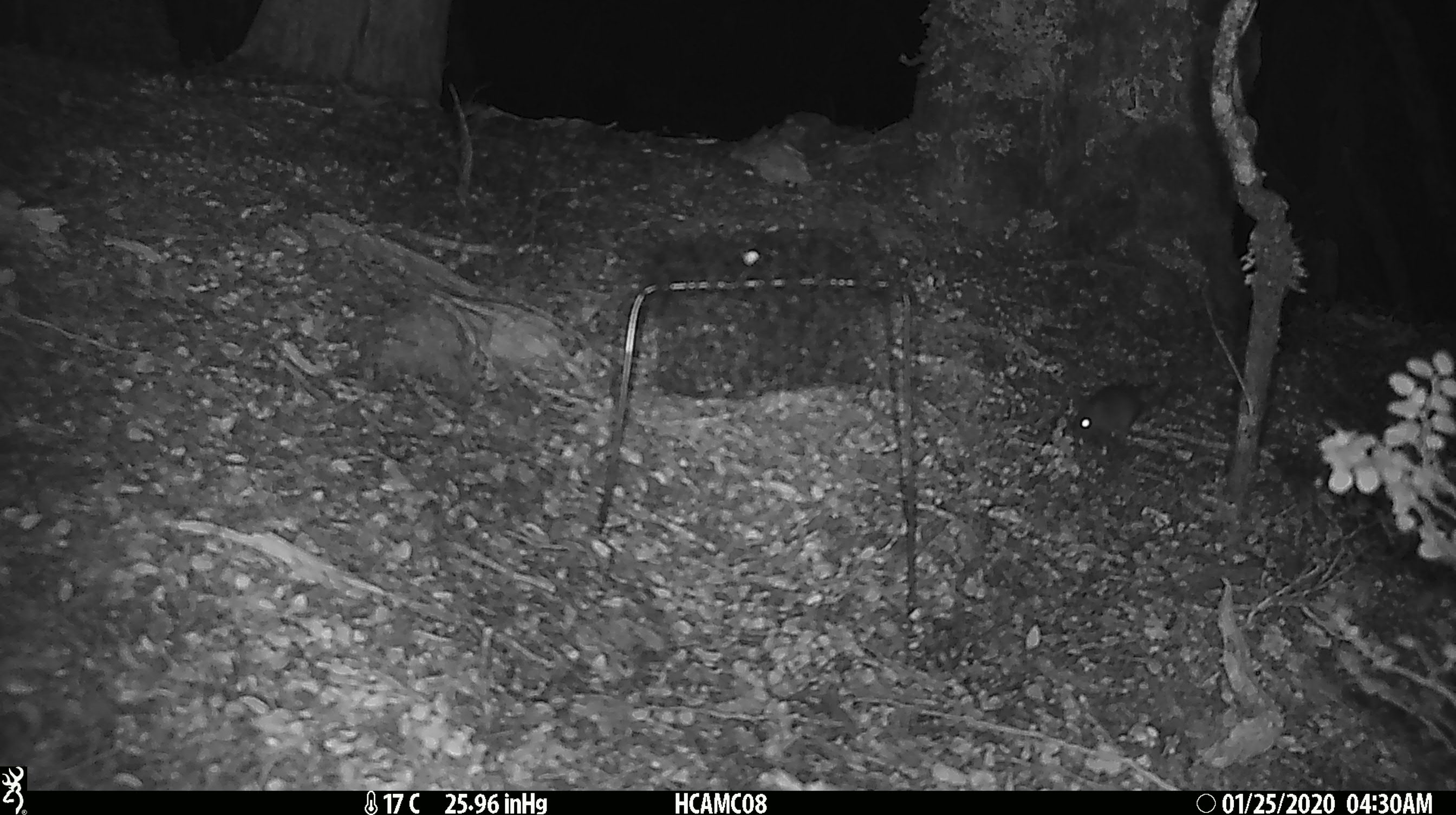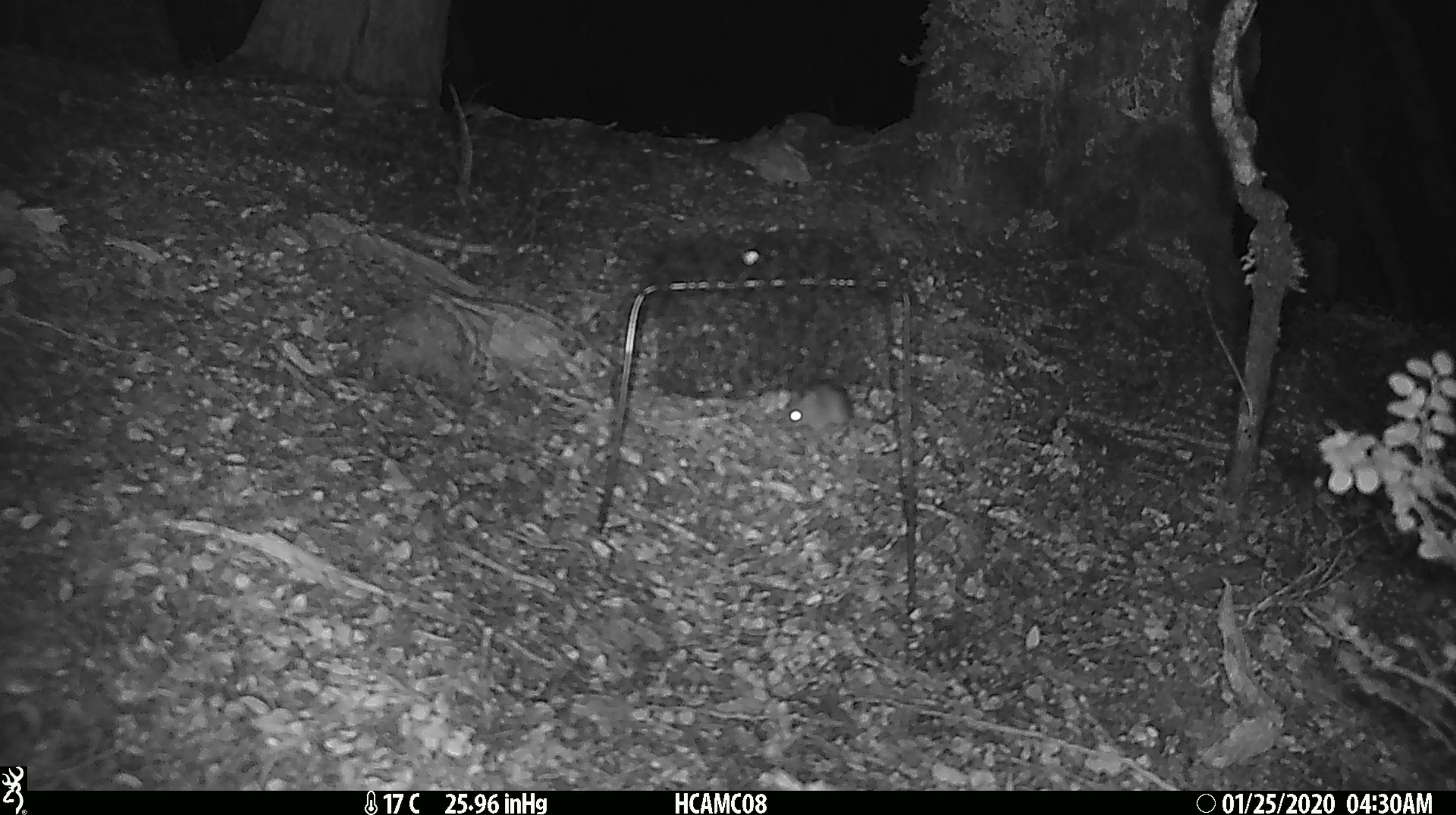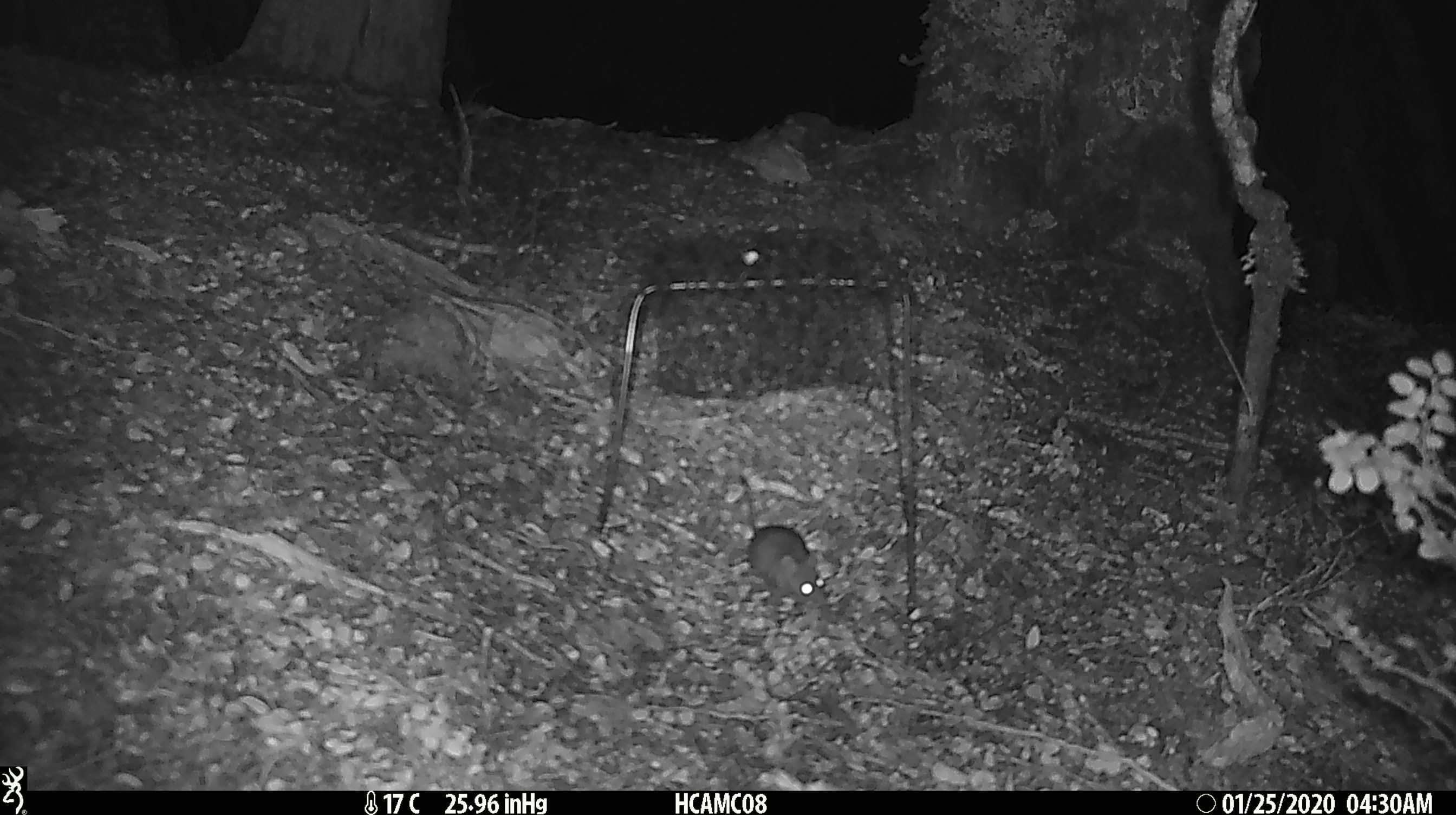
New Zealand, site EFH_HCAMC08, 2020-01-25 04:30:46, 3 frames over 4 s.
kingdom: Animalia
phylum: Chordata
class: Mammalia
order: Rodentia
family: Muridae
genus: Mus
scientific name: Mus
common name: mouse